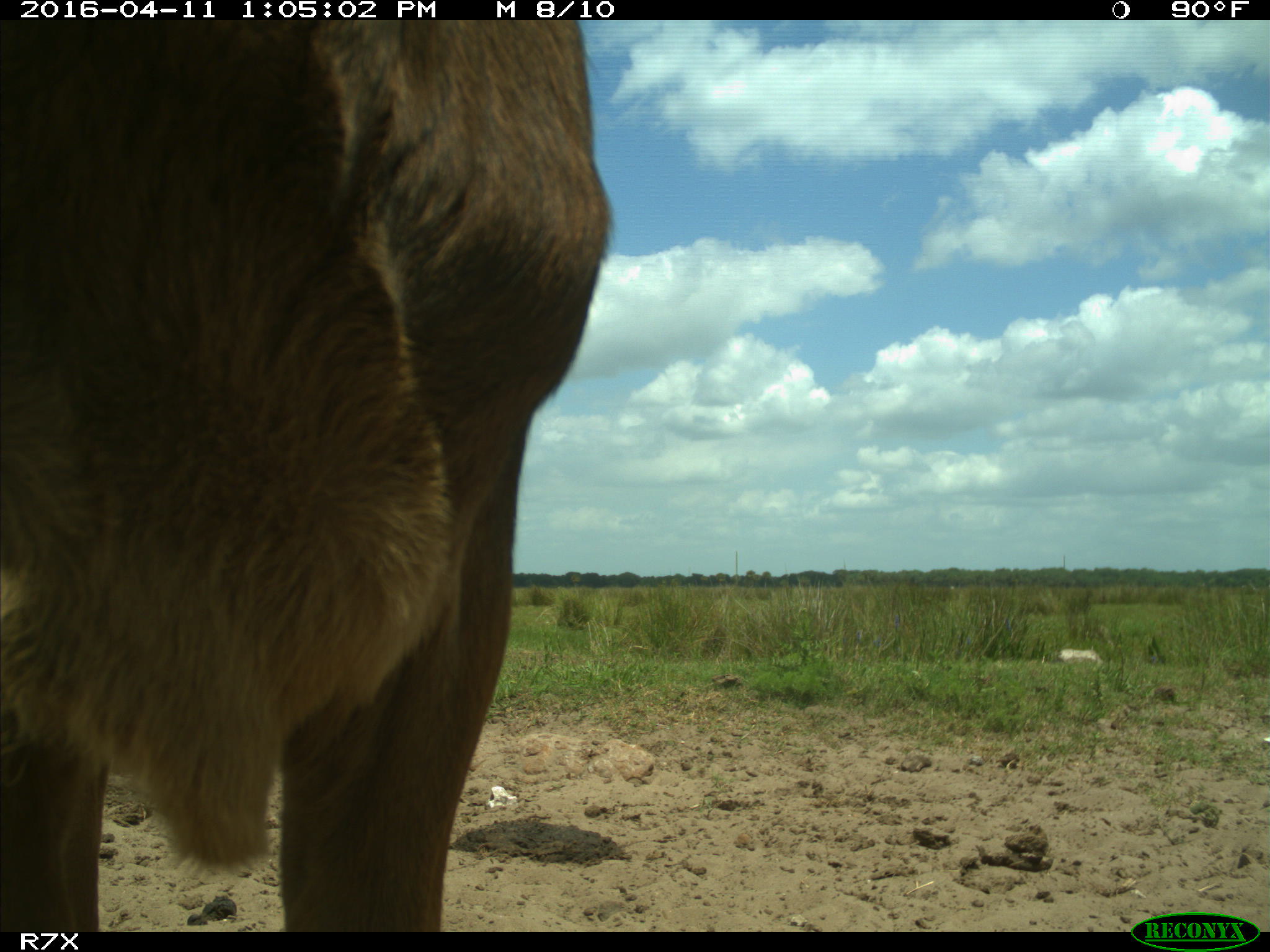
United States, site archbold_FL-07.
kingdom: Animalia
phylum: Chordata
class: Mammalia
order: Artiodactyla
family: Bovidae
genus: Bos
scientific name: Bos taurus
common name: domestic cow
Bos taurus (domestic cow).